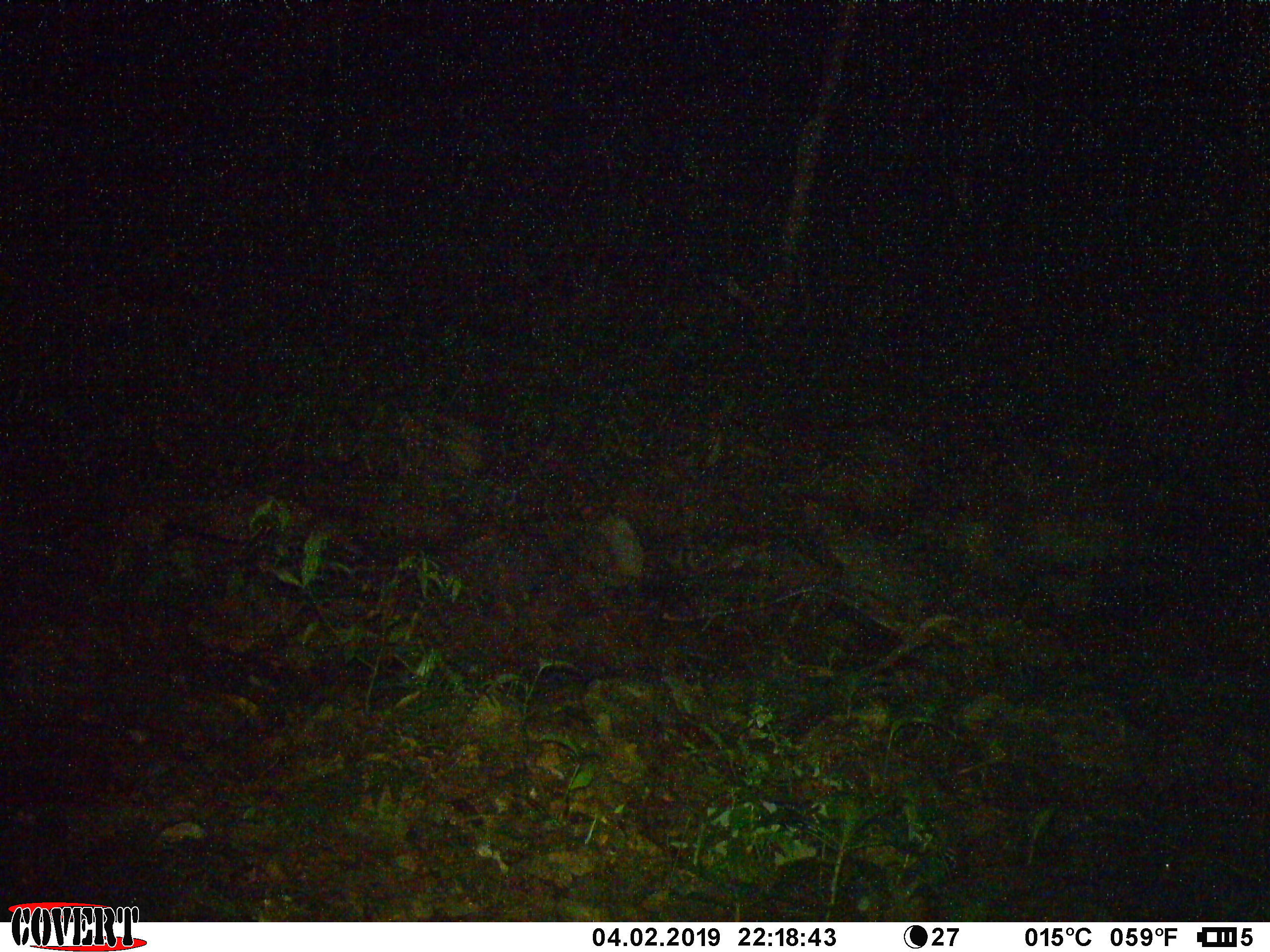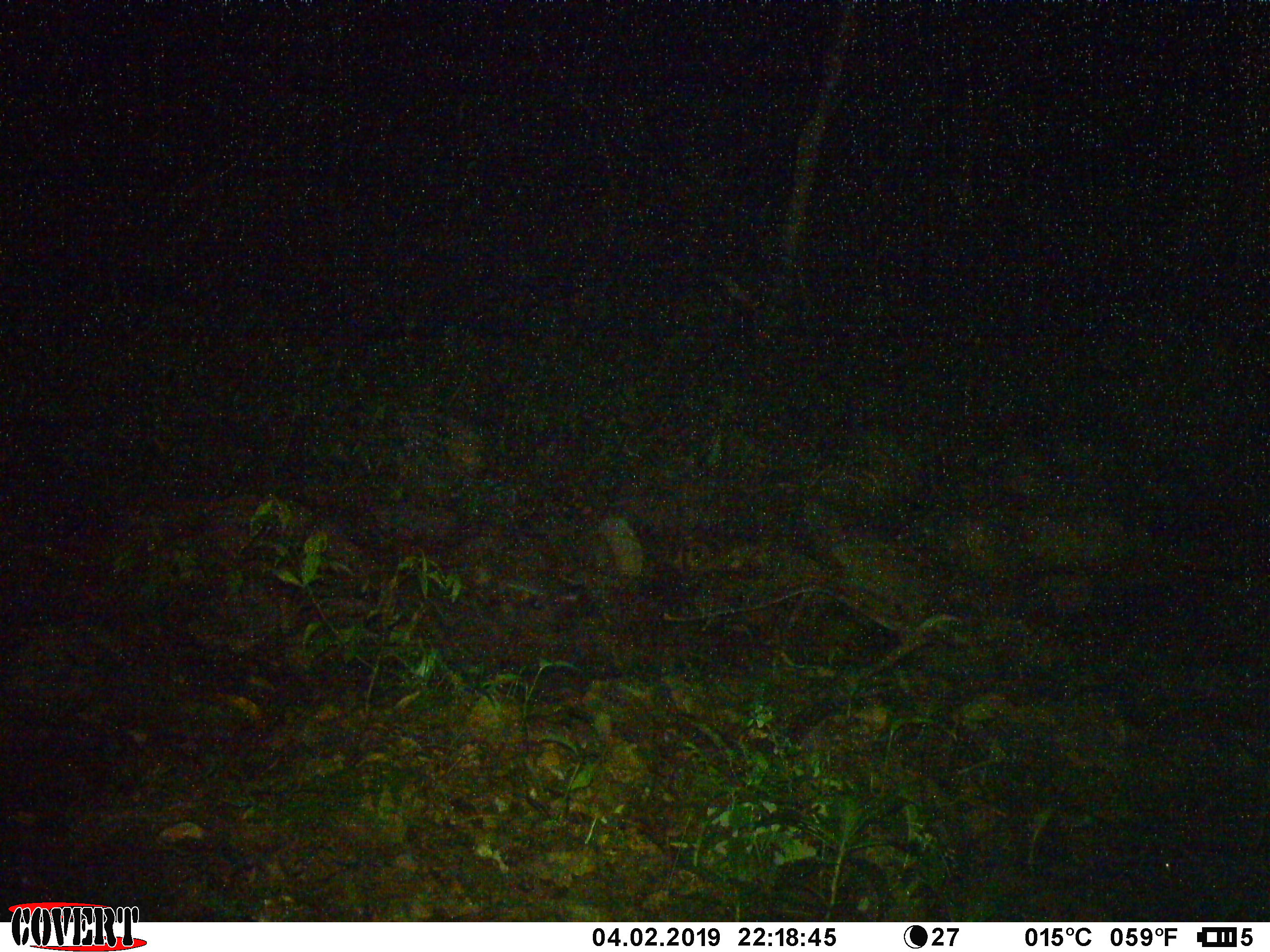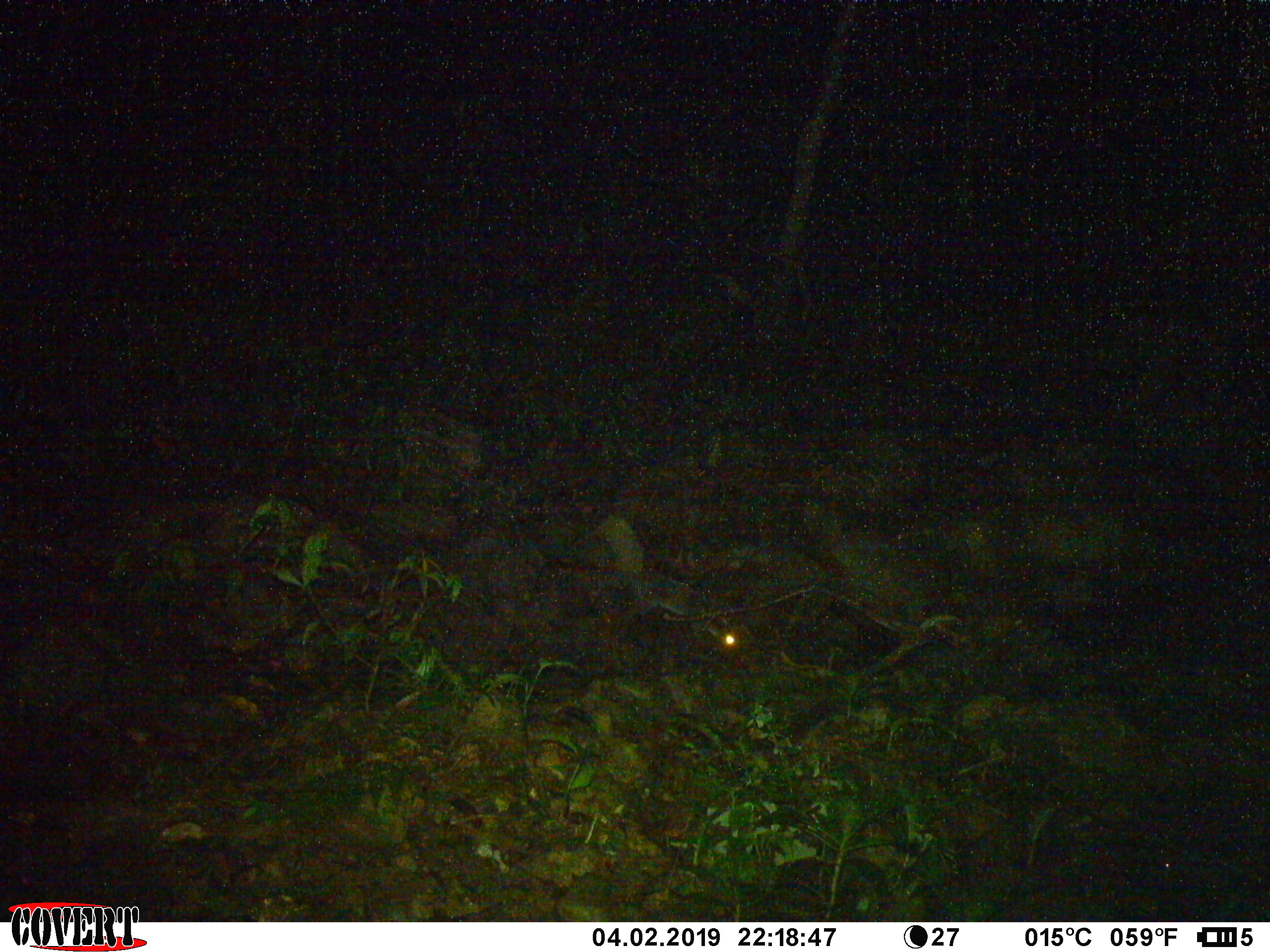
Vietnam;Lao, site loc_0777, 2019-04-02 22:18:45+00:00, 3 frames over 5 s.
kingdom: Animalia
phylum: Chordata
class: Mammalia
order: Carnivora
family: Mustelidae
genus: Melogale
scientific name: Melogale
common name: ferret badger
Ferret badger (Melogale). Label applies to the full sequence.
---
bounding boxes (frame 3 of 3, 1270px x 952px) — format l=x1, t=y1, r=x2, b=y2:
ferret badger: l=592, t=514, r=743, b=653